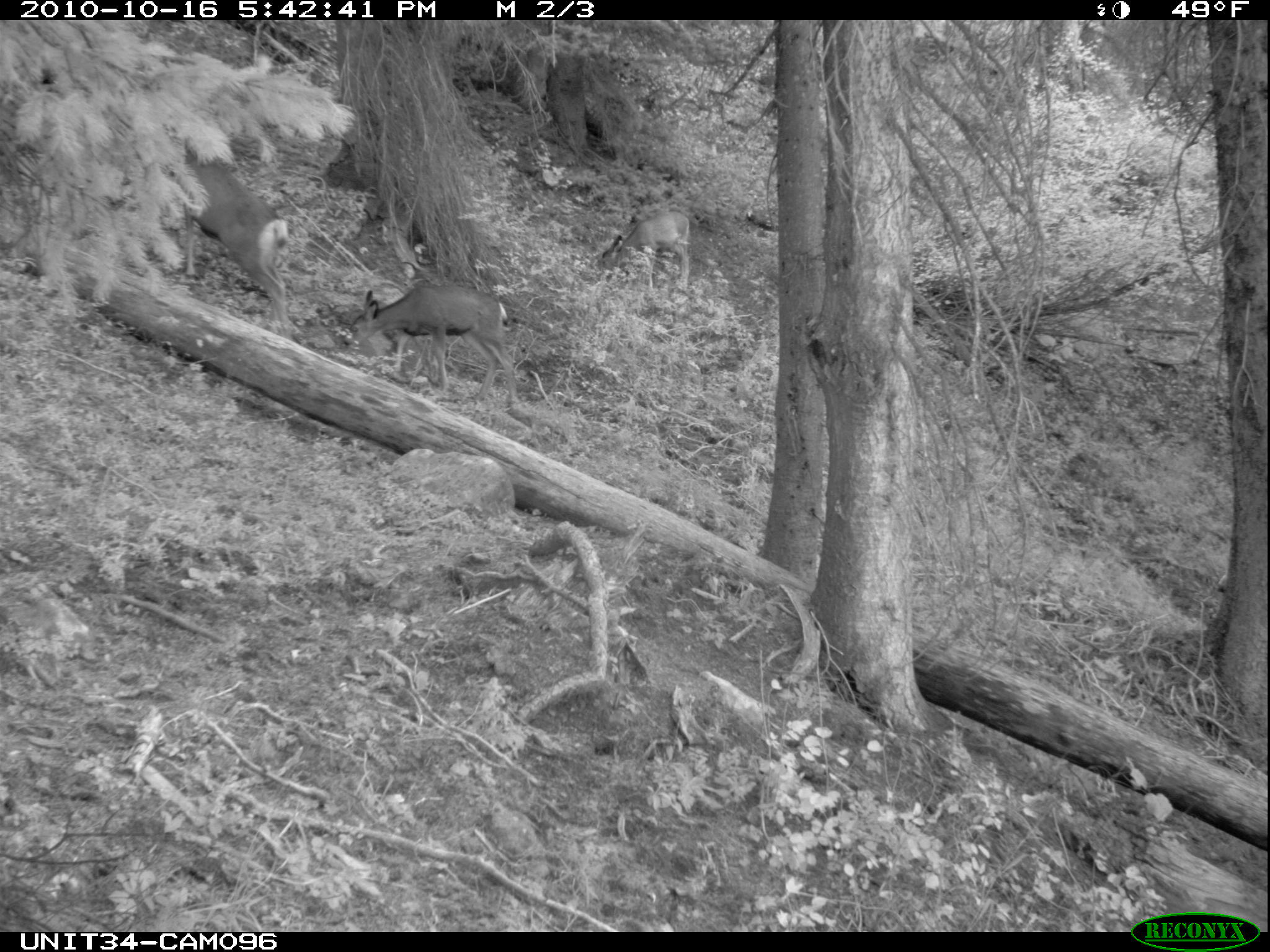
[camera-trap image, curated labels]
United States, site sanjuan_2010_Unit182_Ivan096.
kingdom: Animalia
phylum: Chordata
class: Mammalia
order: Artiodactyla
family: Cervidae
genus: Odocoileus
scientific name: Odocoileus hemionus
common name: mule deer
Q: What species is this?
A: Odocoileus hemionus (mule deer).